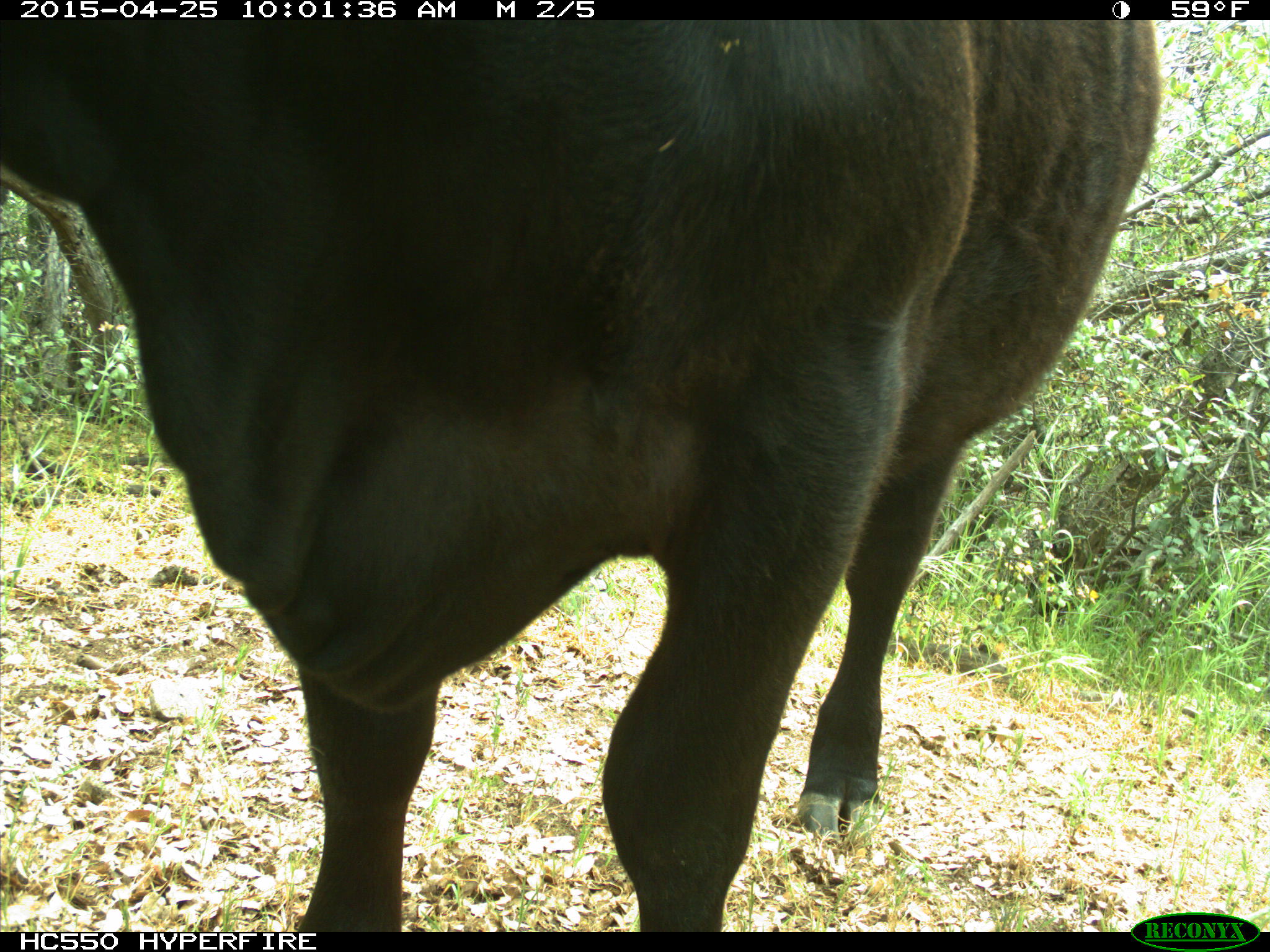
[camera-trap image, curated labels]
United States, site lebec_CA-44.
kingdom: Animalia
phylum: Chordata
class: Mammalia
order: Artiodactyla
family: Suidae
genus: Sus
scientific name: Sus scrofa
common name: wild boar